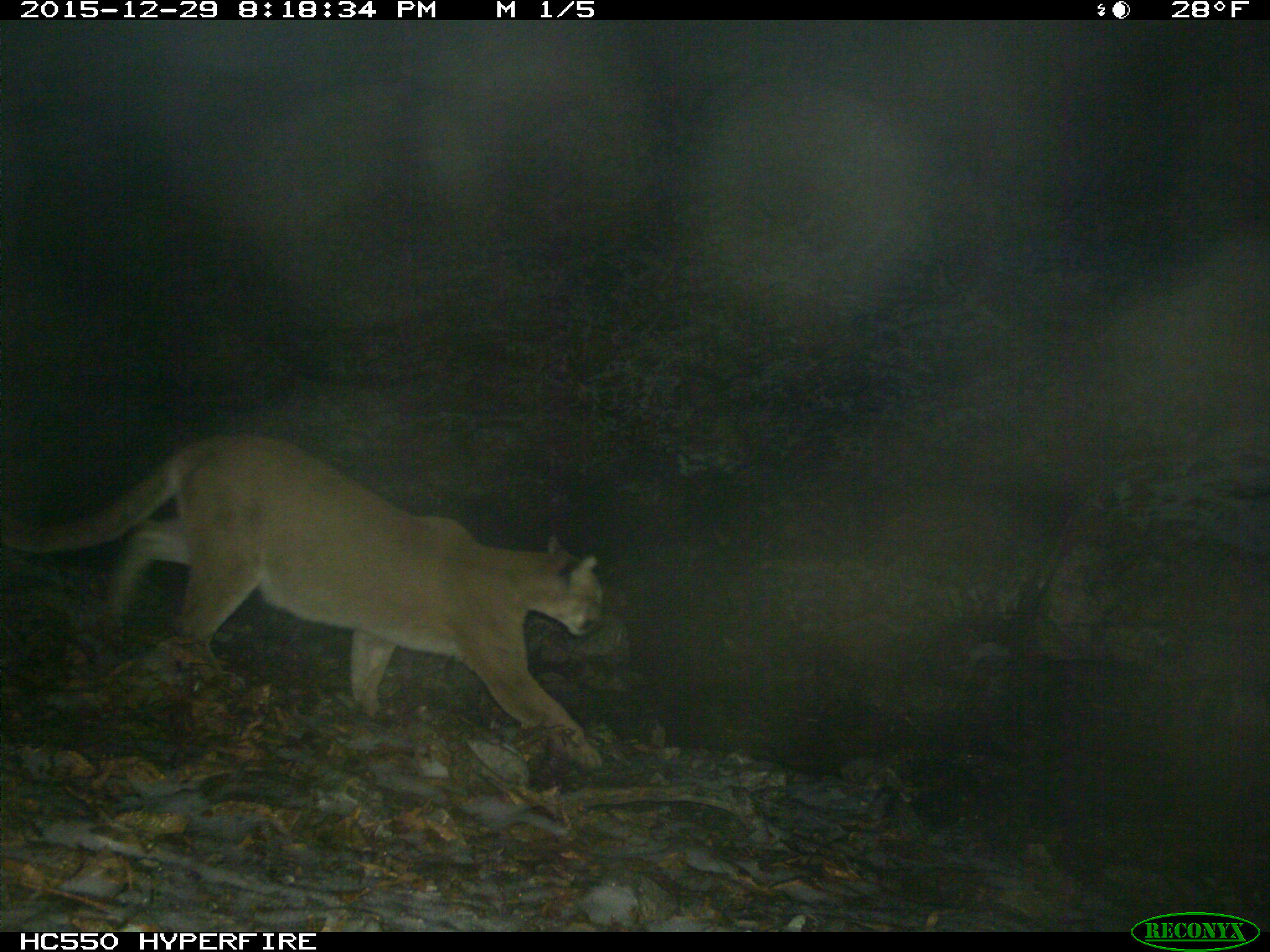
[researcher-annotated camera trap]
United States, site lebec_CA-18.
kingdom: Animalia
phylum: Chordata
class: Mammalia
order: Carnivora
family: Felidae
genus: Puma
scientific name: Puma concolor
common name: mountain lion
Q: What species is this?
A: Puma concolor (mountain lion).